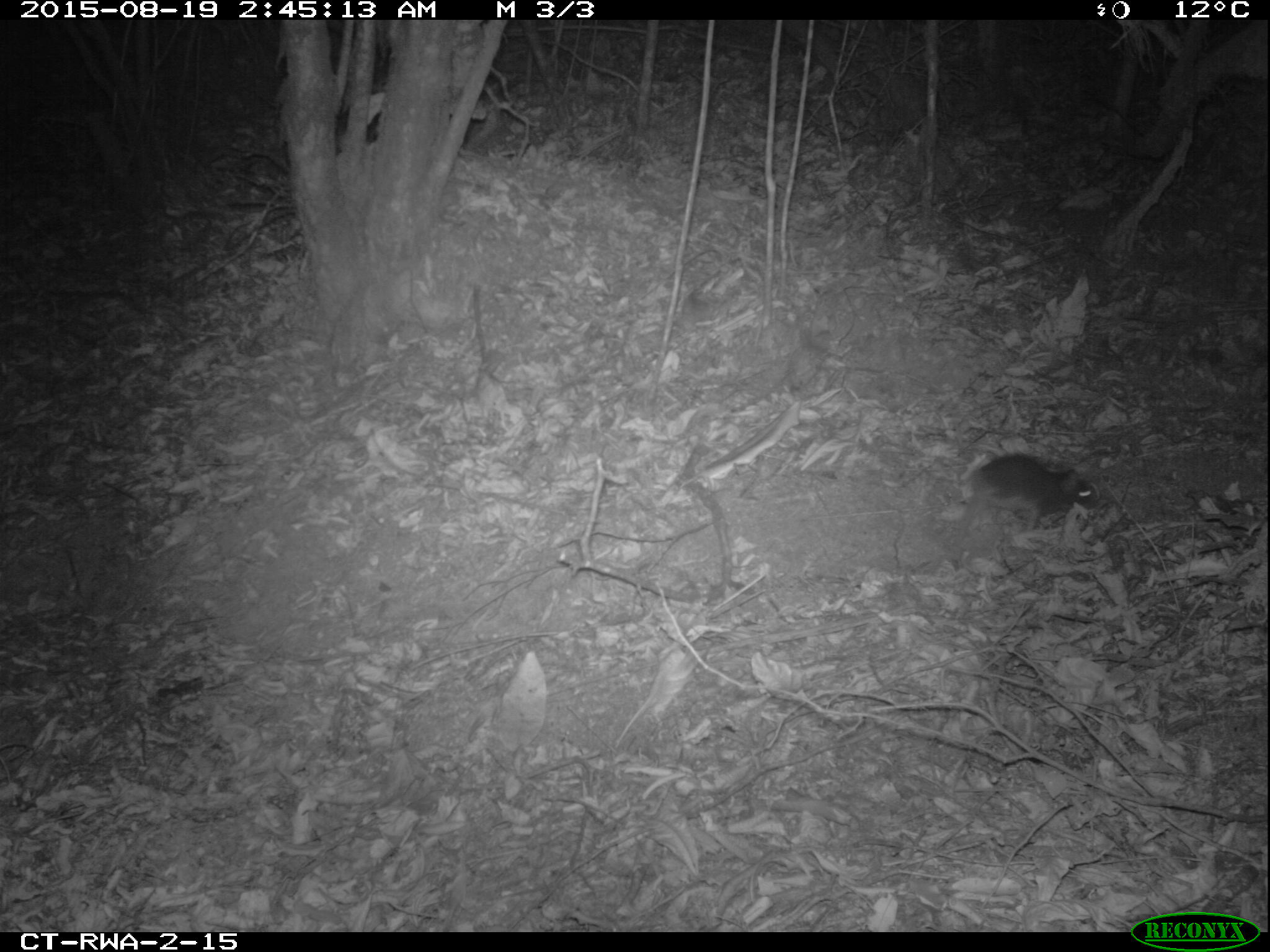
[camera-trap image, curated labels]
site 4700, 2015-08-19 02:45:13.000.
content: unidentified animal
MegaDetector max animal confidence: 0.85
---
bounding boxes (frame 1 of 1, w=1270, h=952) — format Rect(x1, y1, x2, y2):
unidentifiable: Rect(954, 452, 1097, 536)